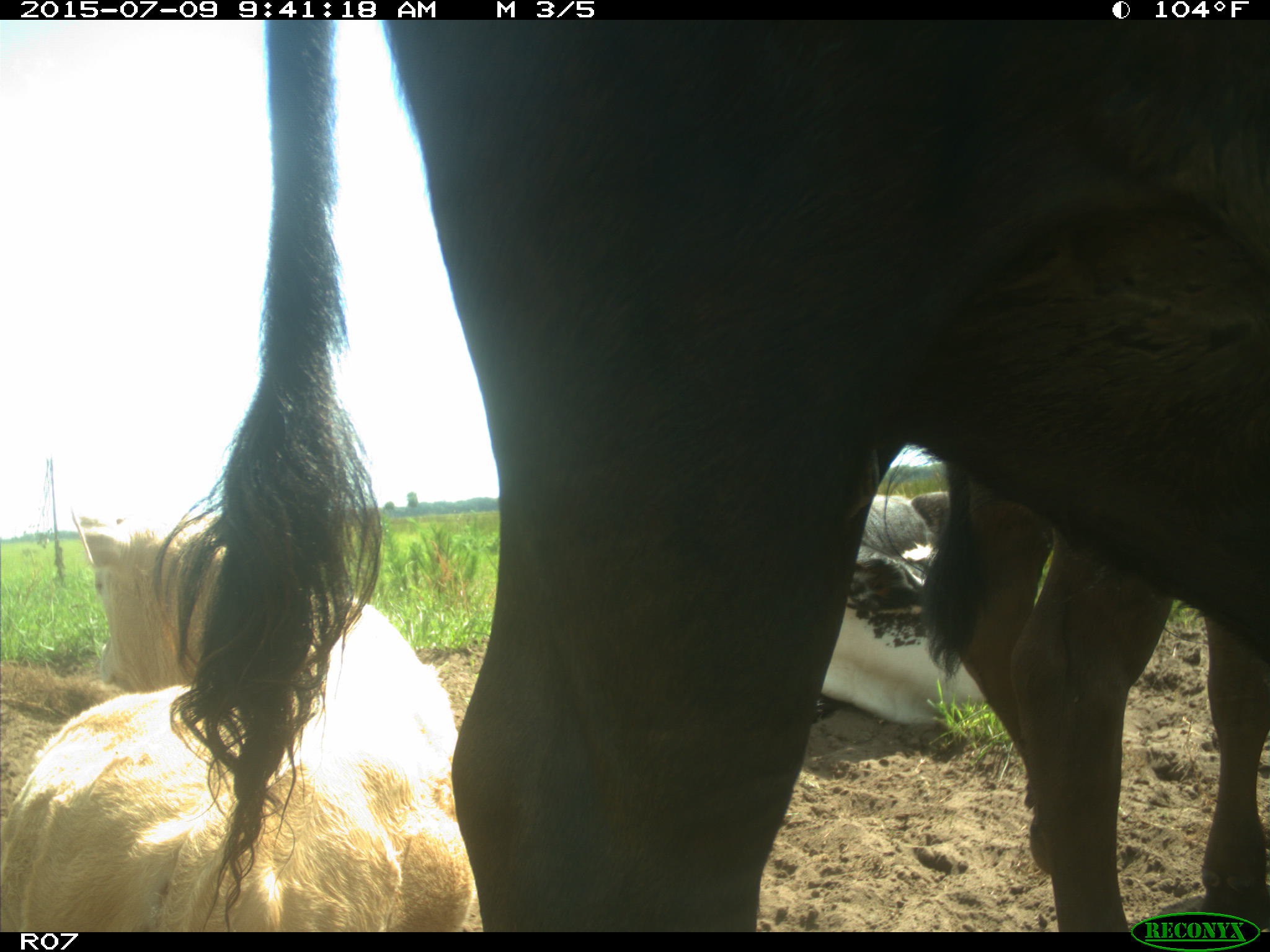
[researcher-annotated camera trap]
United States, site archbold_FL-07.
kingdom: Animalia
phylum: Chordata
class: Mammalia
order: Artiodactyla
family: Bovidae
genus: Bos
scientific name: Bos taurus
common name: domestic cow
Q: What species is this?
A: Bos taurus (domestic cow).